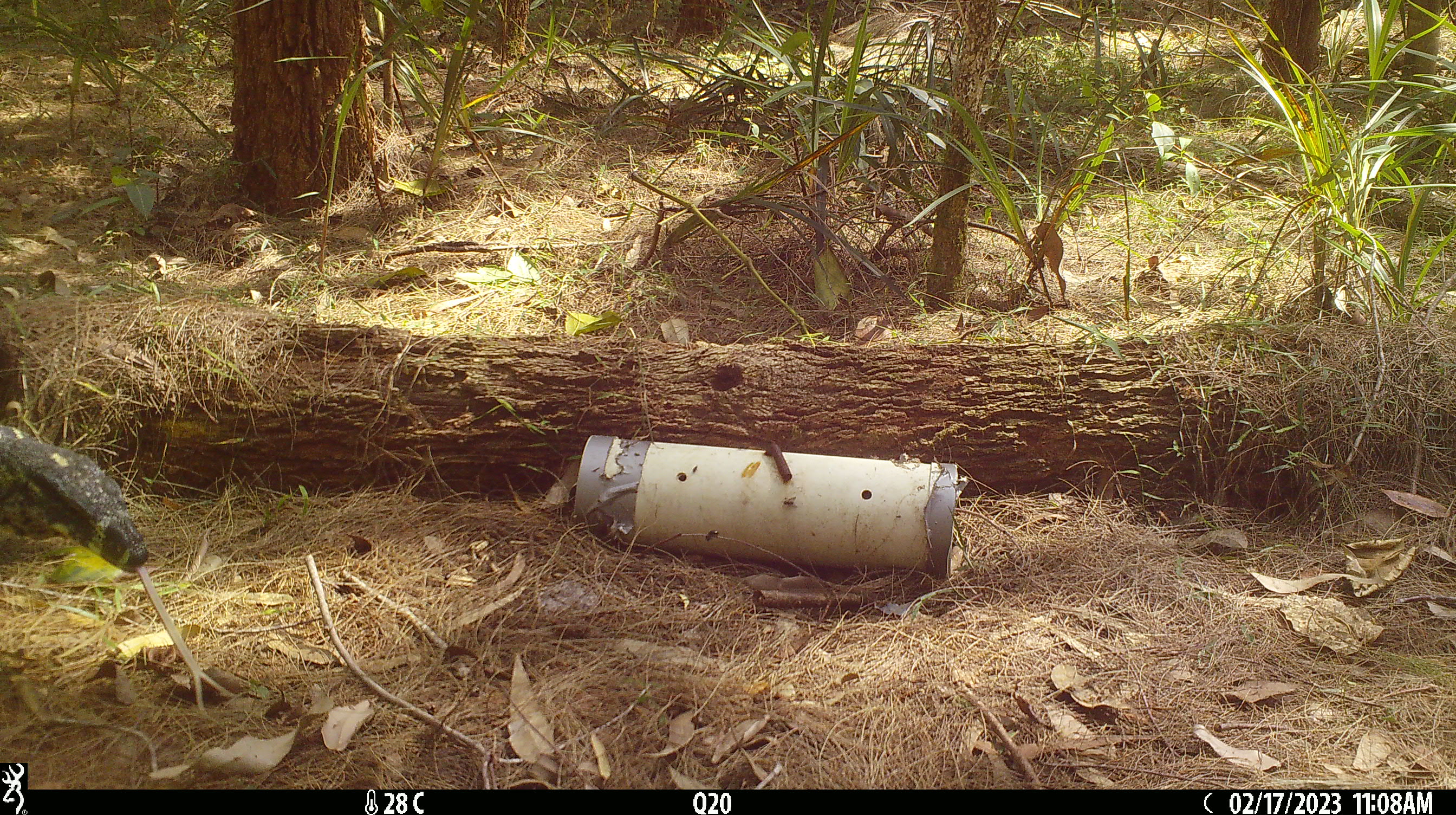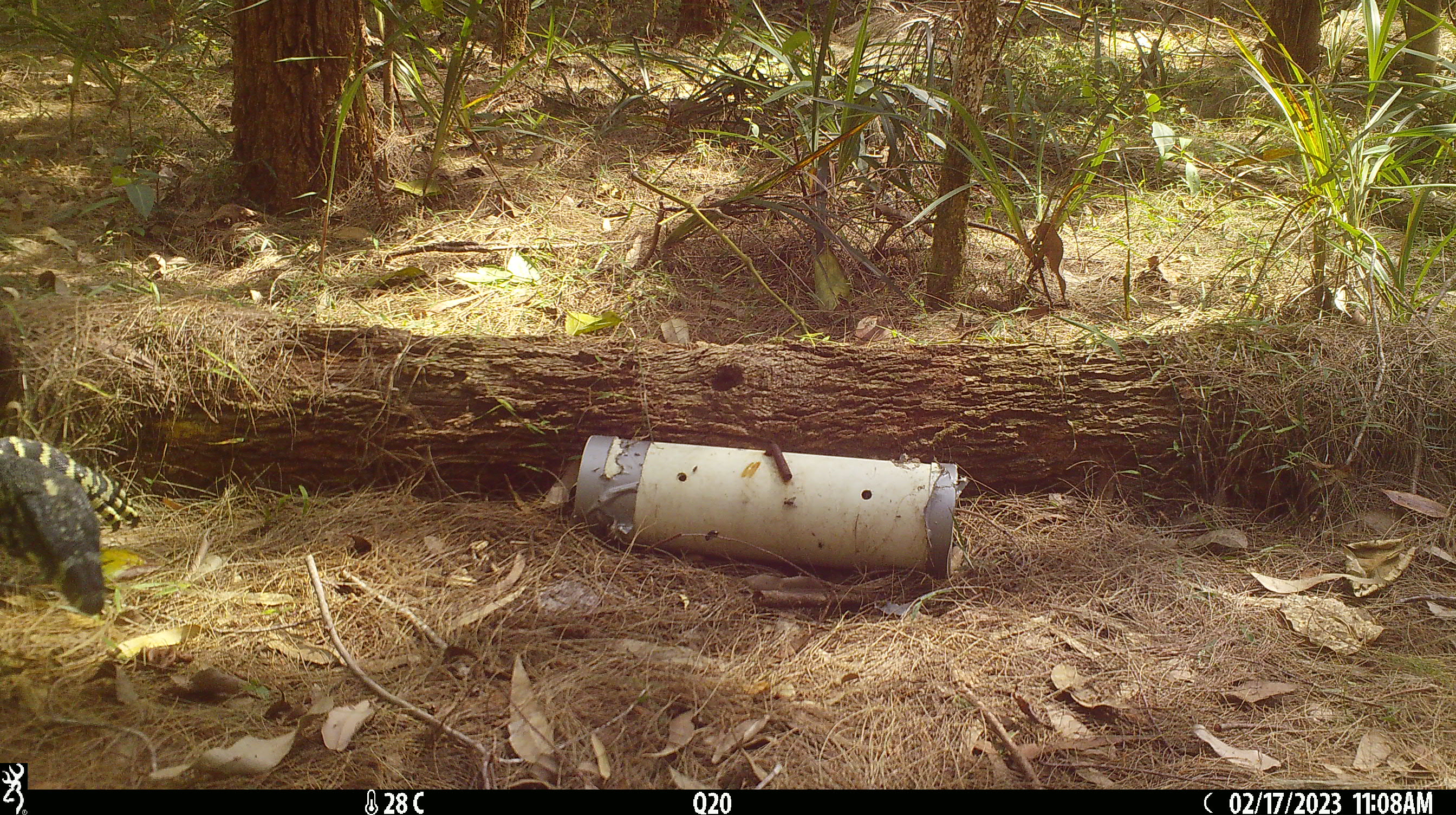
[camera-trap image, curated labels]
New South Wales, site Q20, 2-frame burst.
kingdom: Animalia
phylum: Chordata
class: Reptilia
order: Squamata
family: Varanidae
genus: Varanus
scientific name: Varanus varius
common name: lace monitor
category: goanna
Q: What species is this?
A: Goanna (lace monitor) (Varanus varius).